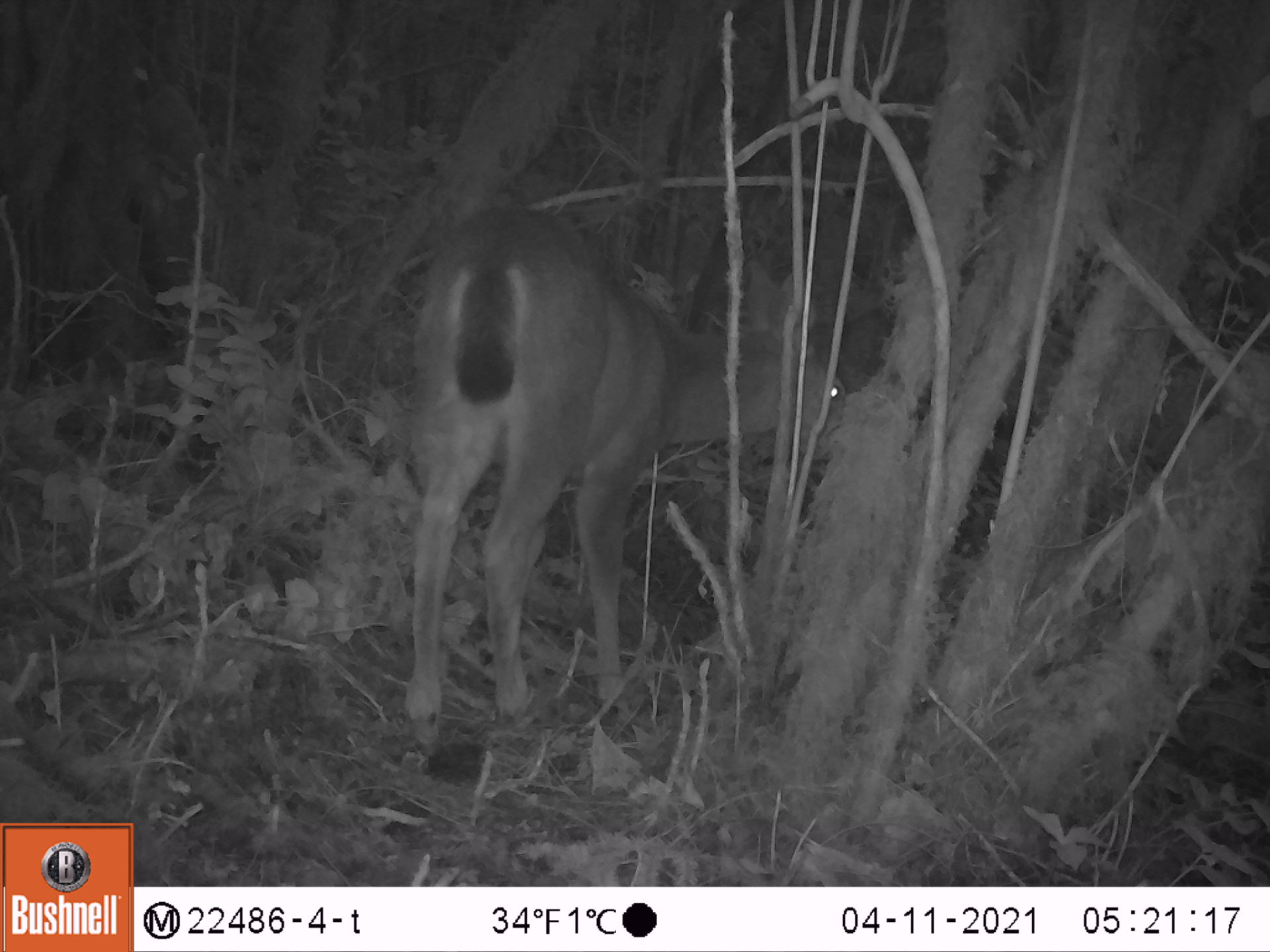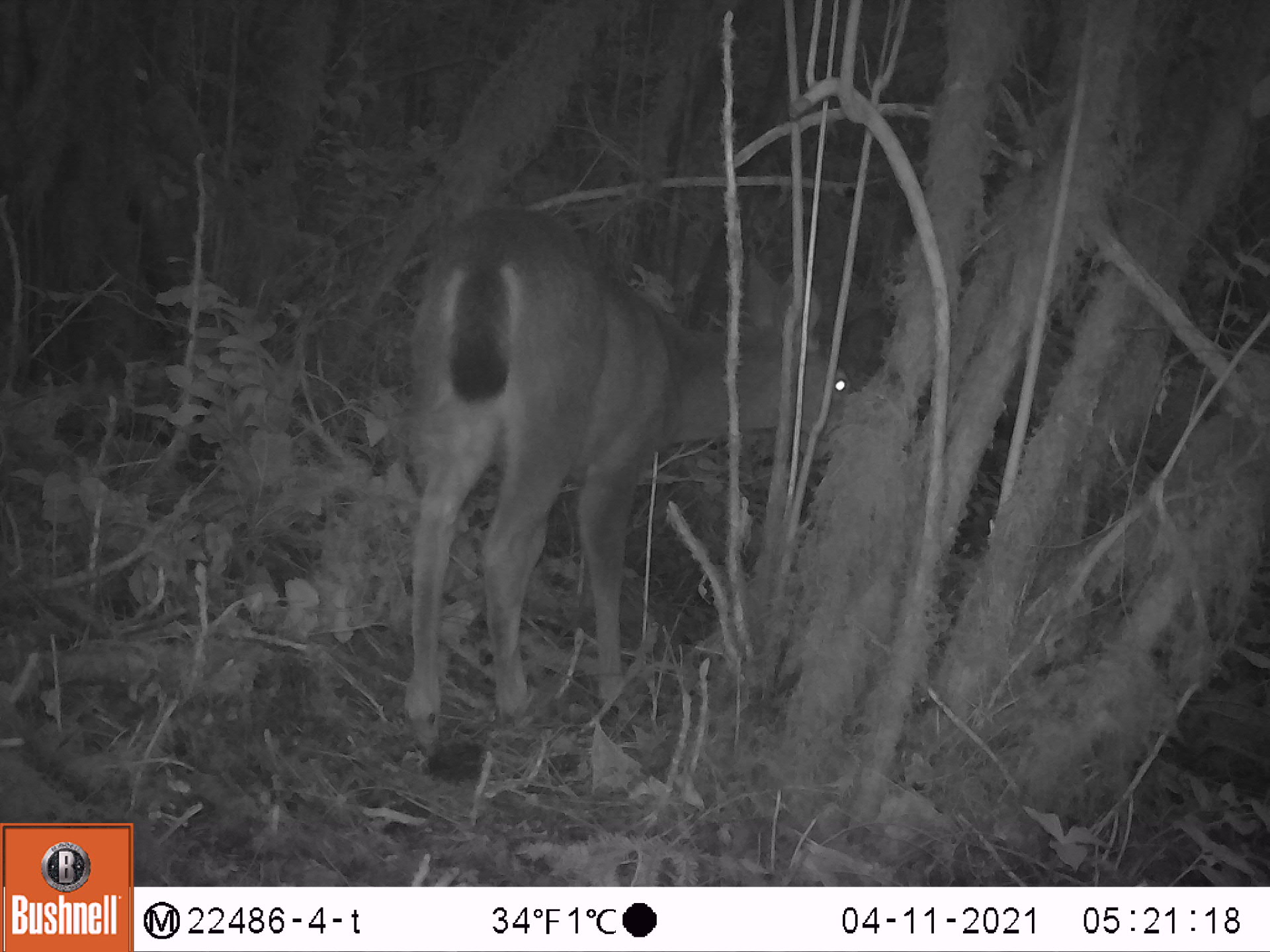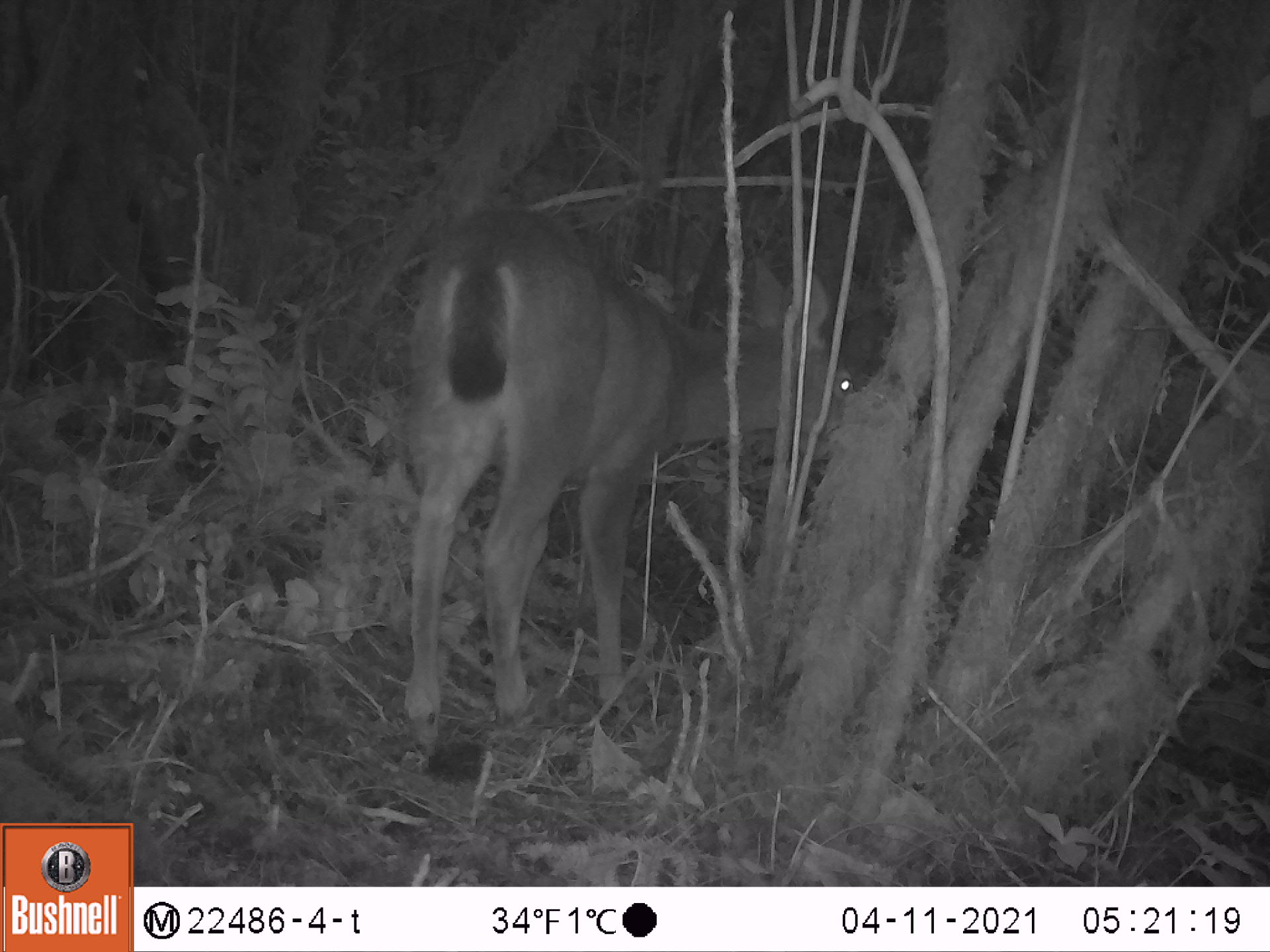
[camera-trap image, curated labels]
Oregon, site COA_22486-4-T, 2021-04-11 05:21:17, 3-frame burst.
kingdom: Animalia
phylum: Chordata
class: Mammalia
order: Artiodactyla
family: Cervidae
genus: Odocoileus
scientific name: Odocoileus hemionus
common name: black-tailed deer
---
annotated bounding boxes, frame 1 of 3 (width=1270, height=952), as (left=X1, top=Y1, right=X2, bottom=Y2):
black-tailed deer: (left=394, top=189, right=860, bottom=761)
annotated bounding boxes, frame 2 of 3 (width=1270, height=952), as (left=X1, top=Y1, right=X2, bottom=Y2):
black-tailed deer: (left=392, top=211, right=861, bottom=764)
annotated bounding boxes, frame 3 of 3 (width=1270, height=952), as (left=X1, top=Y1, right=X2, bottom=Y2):
black-tailed deer: (left=406, top=205, right=866, bottom=763)